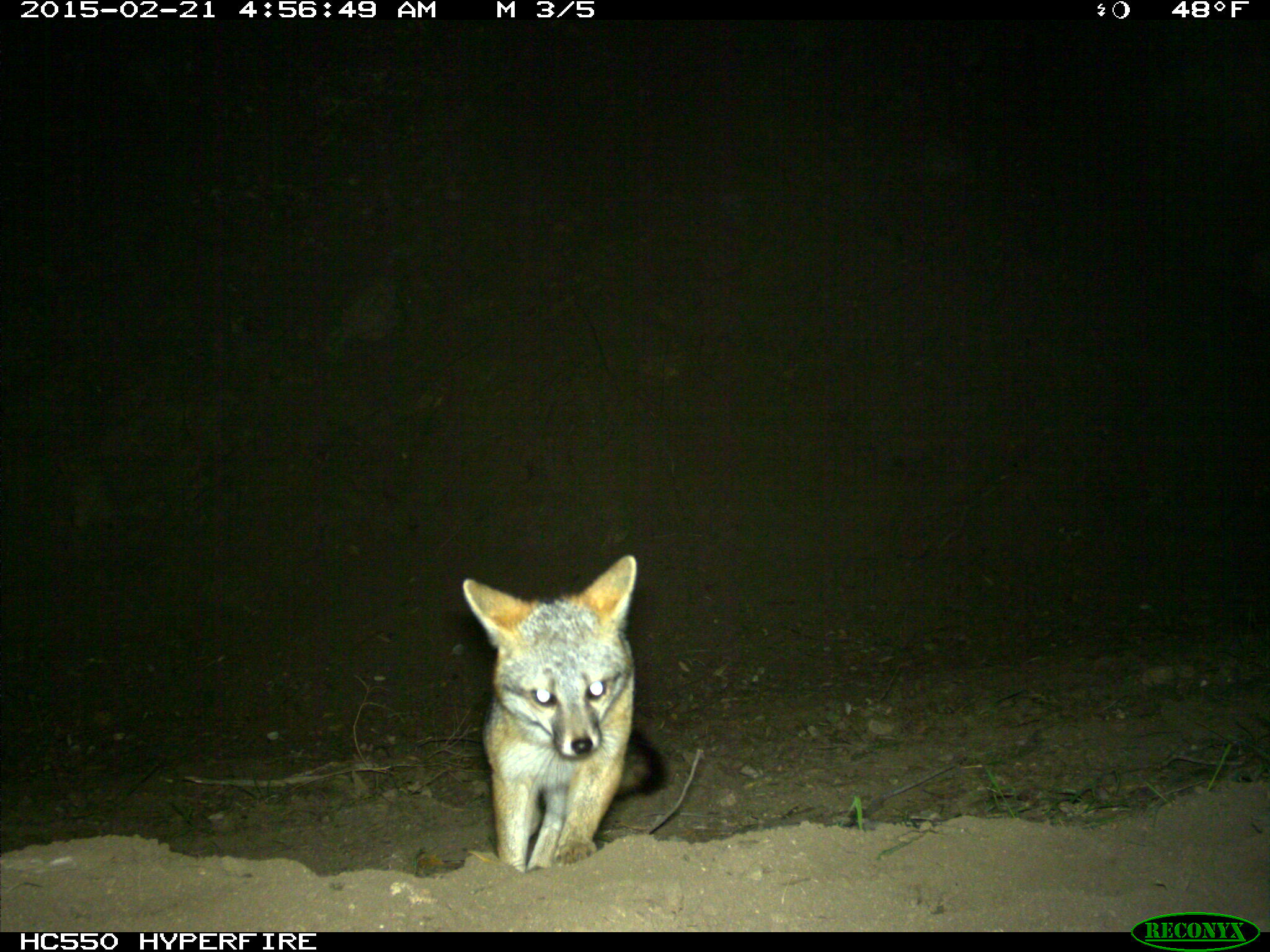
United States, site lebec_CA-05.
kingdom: Animalia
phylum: Chordata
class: Mammalia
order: Carnivora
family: Canidae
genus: Urocyon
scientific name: Urocyon cinereoargenteus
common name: gray fox